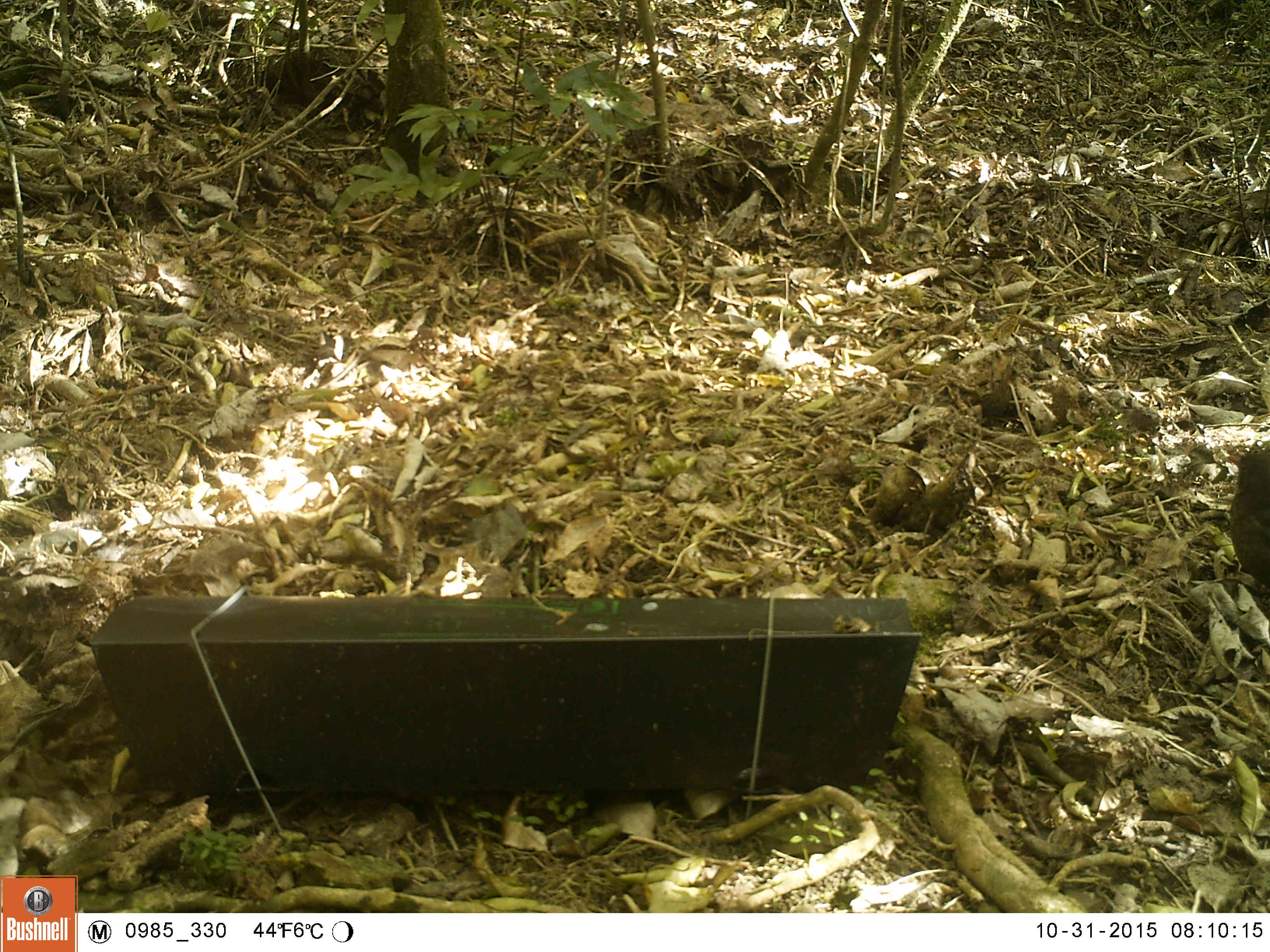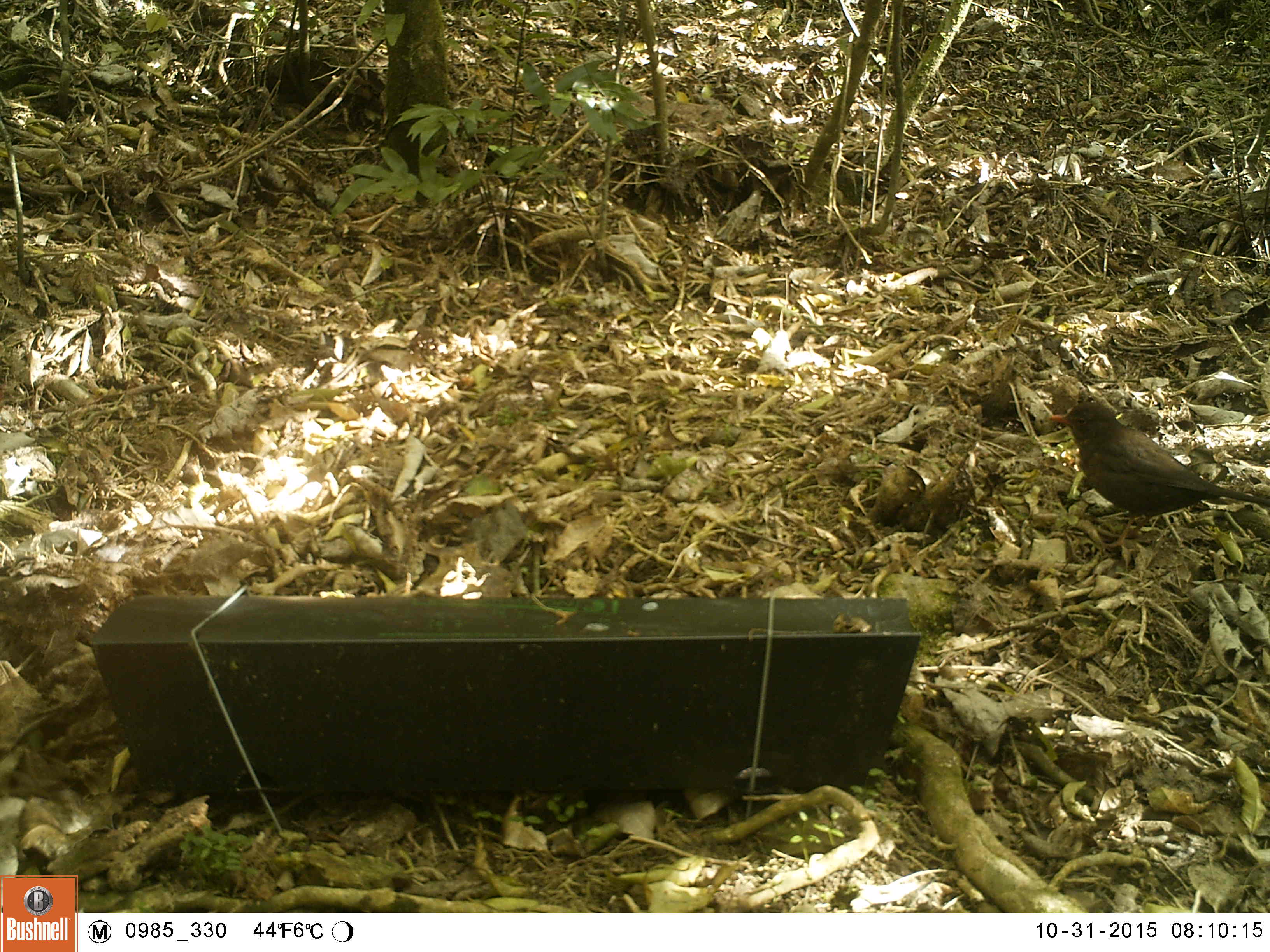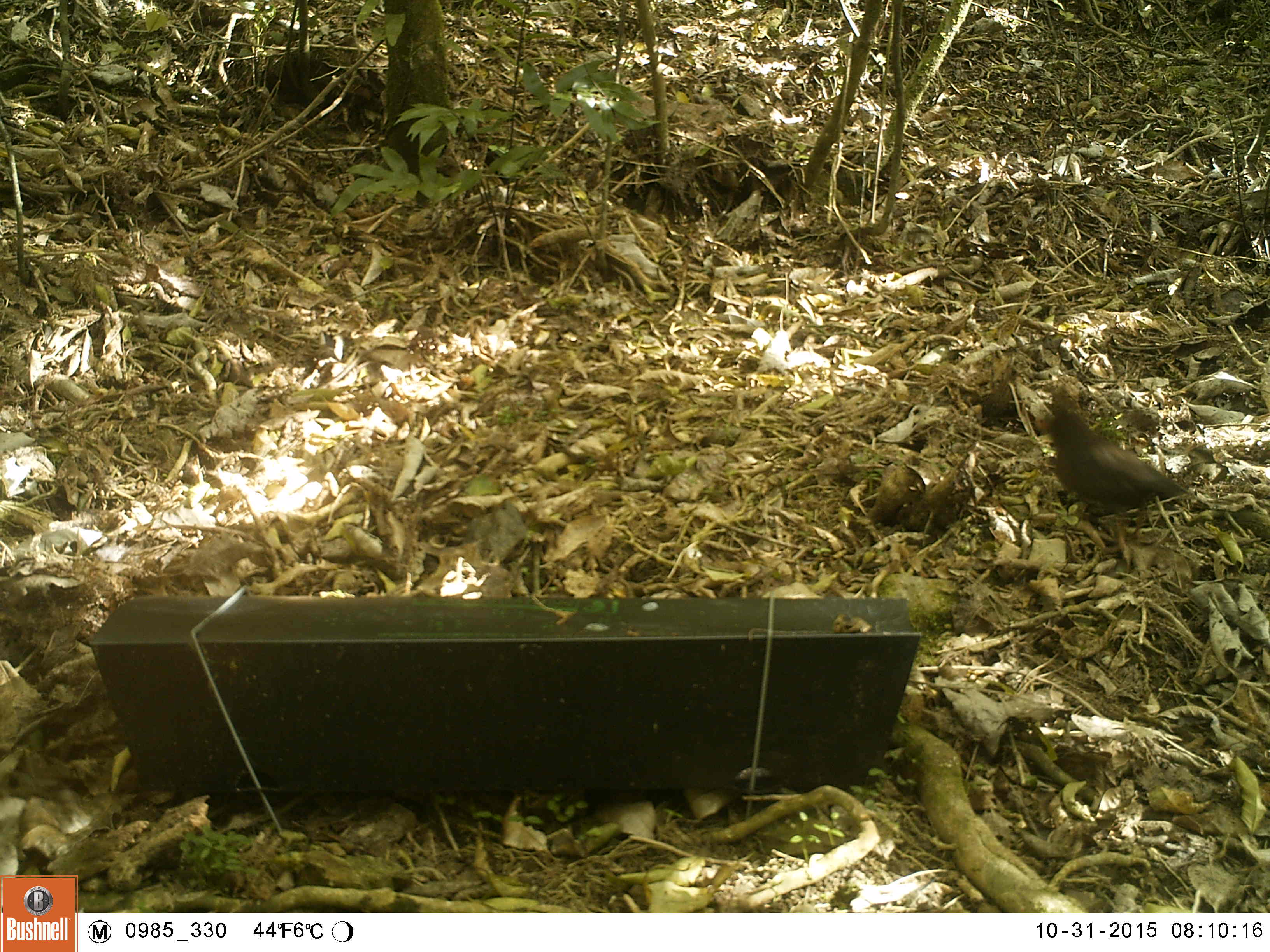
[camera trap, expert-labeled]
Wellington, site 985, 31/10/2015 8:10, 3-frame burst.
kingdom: Animalia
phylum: Chordata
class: Aves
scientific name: Aves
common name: bird